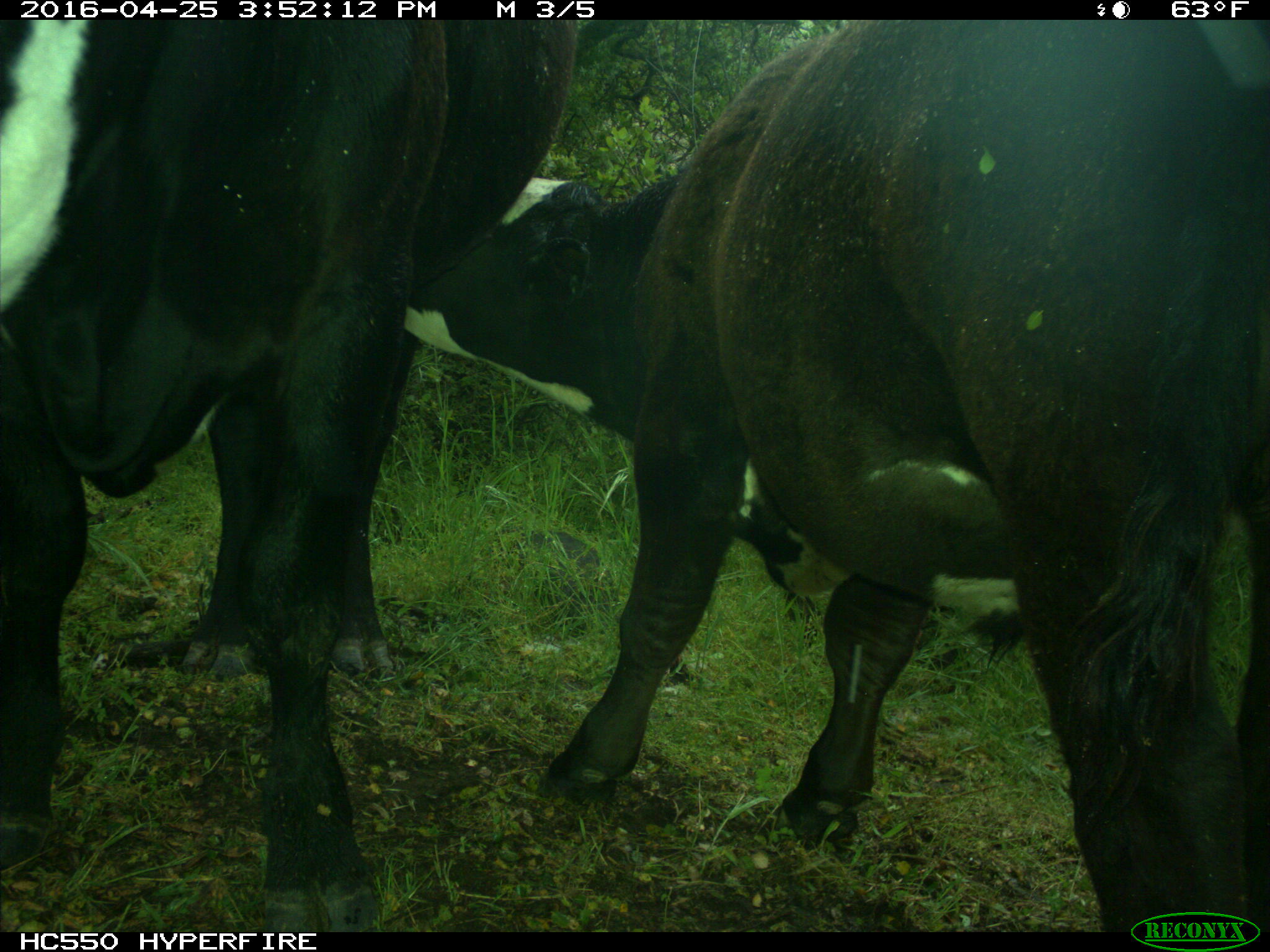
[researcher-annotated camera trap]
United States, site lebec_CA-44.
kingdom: Animalia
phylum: Chordata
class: Mammalia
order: Artiodactyla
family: Bovidae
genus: Bos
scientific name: Bos taurus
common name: domestic cow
Bos taurus (domestic cow).